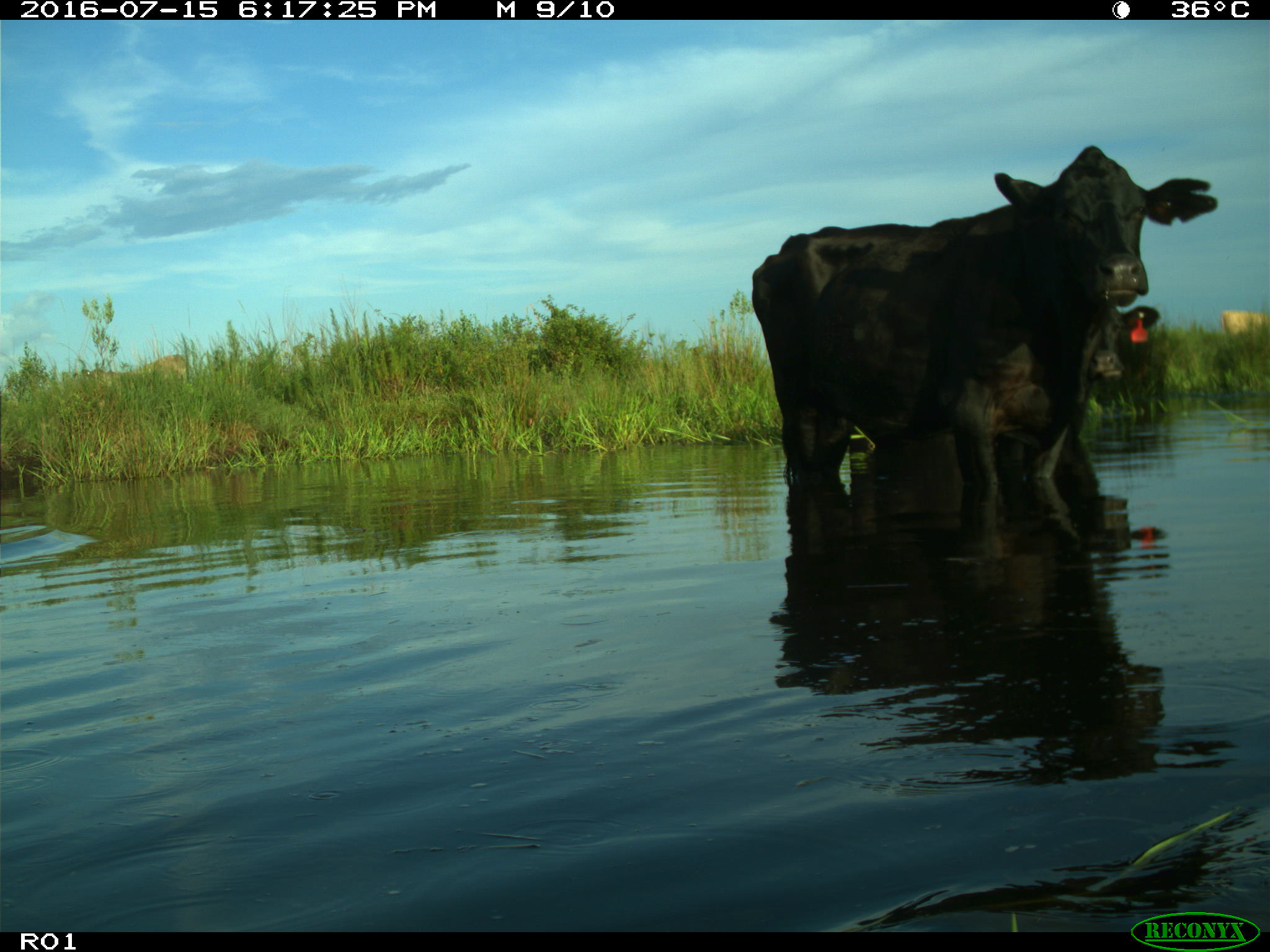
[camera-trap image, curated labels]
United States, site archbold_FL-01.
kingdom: Animalia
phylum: Chordata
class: Mammalia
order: Artiodactyla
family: Bovidae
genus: Bos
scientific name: Bos taurus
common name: domestic cow